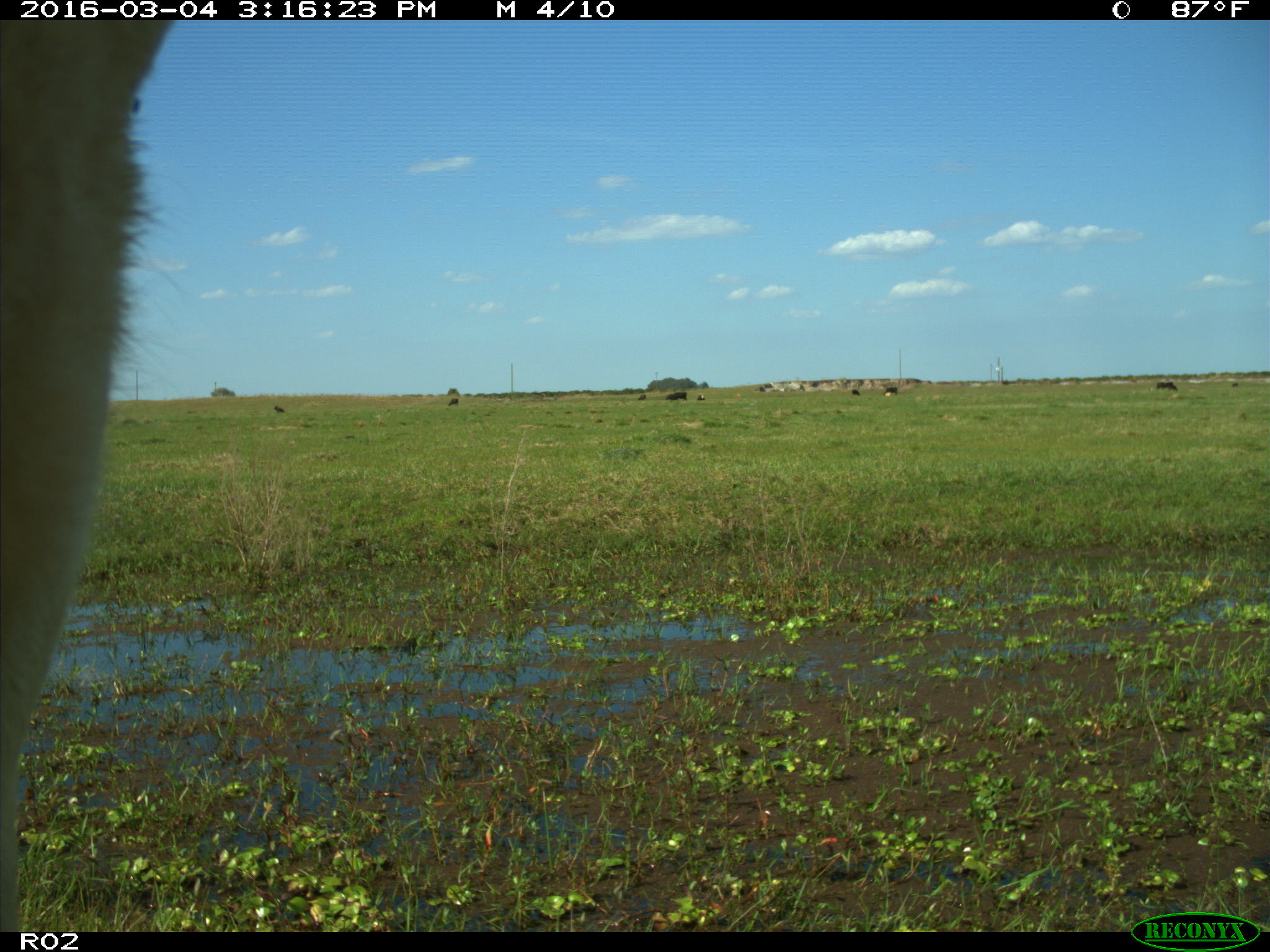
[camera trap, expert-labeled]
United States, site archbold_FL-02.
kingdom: Animalia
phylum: Chordata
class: Mammalia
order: Artiodactyla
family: Bovidae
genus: Bos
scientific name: Bos taurus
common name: domestic cow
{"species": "Bos taurus (domestic cow)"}